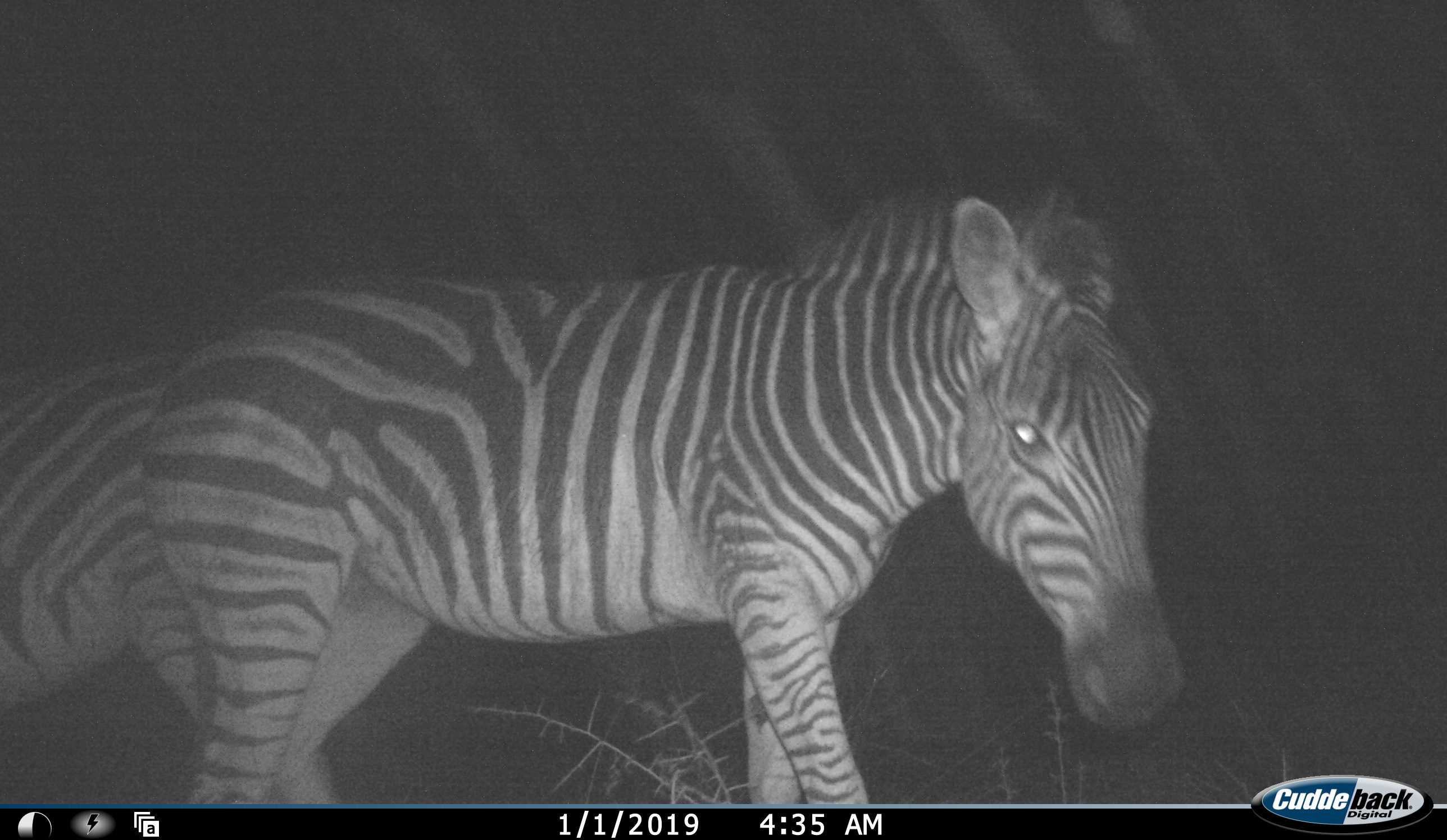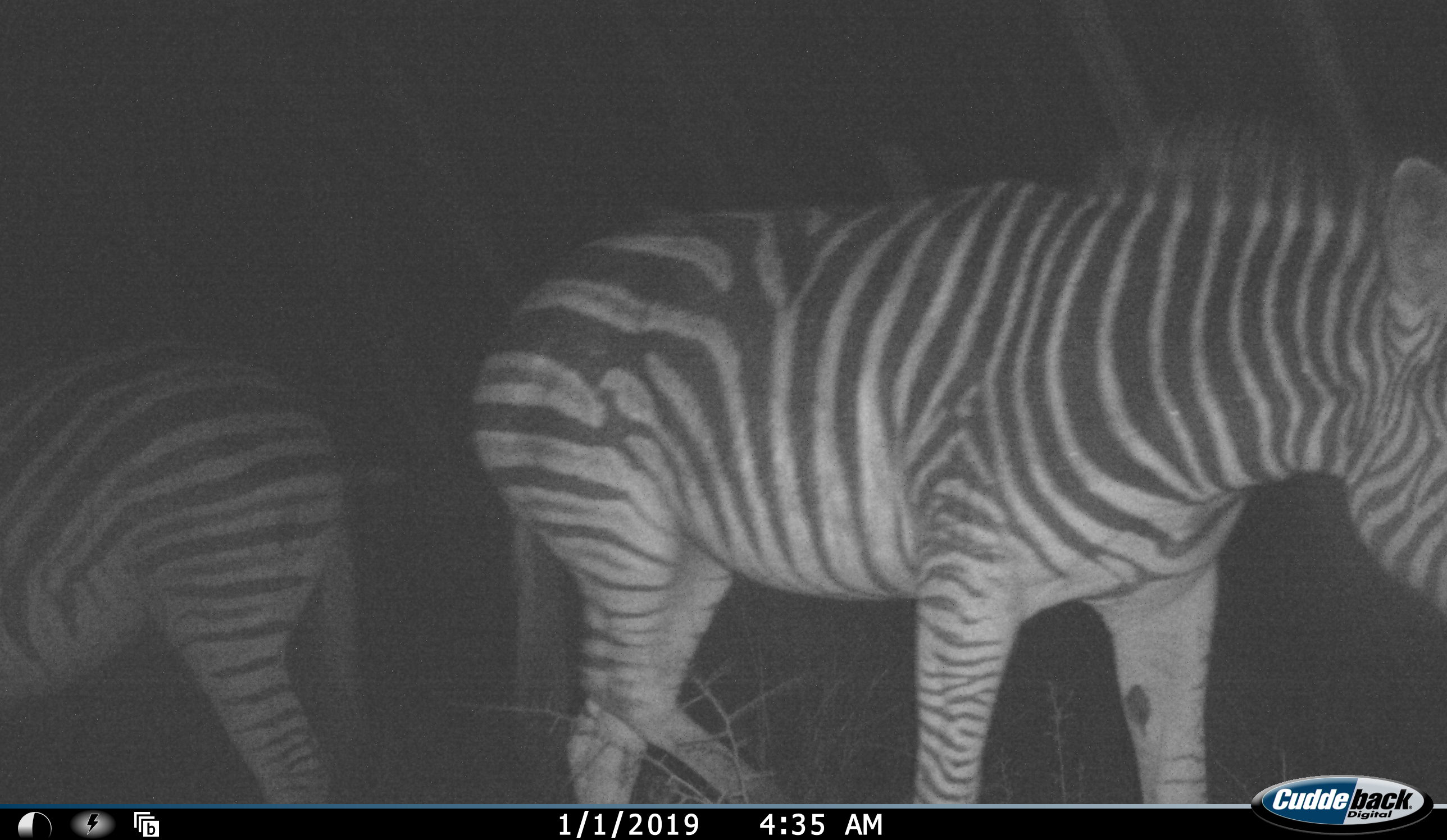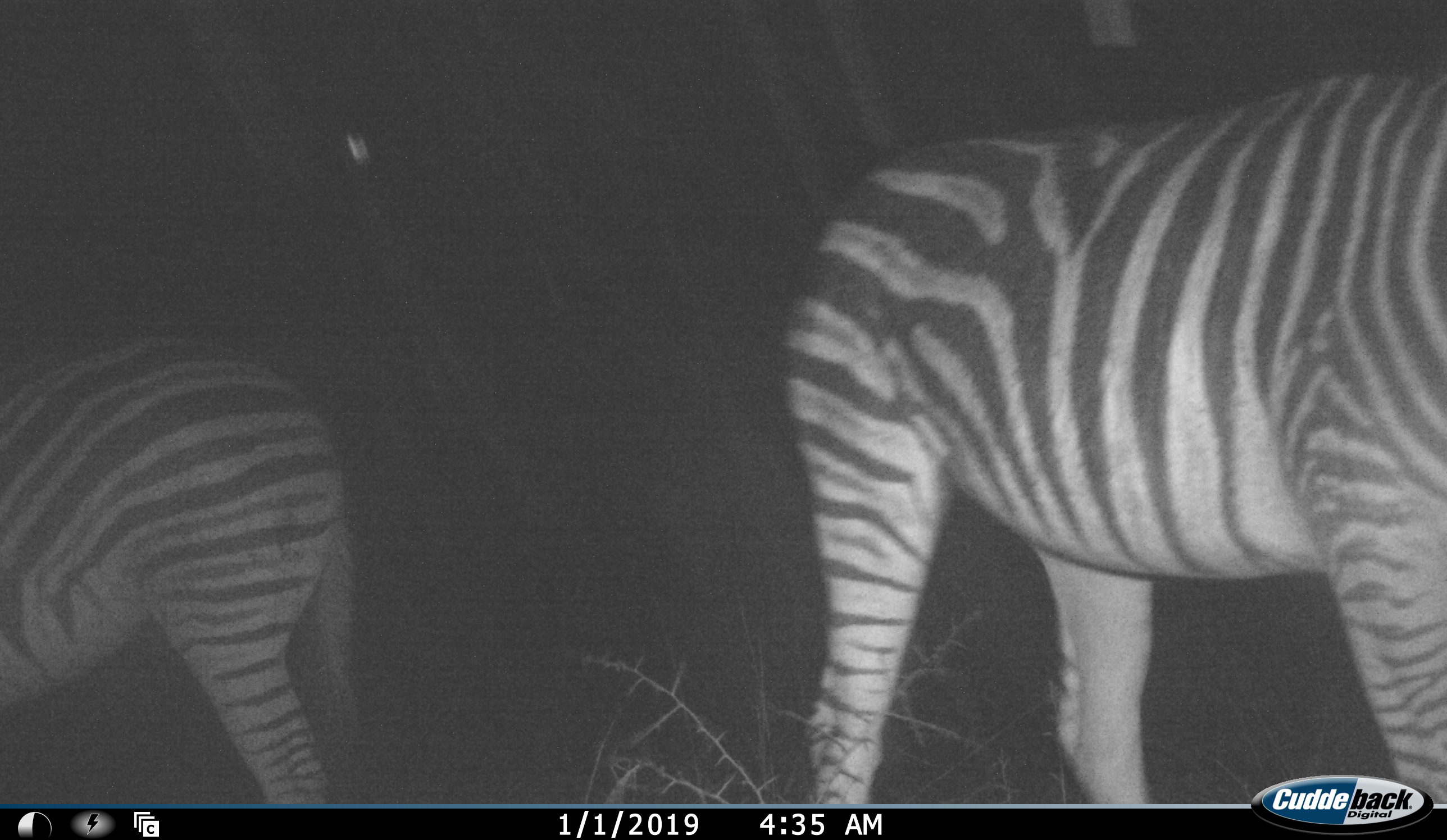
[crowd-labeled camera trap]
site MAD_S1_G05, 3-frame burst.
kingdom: Animalia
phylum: Chordata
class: Mammalia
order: Perissodactyla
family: Equidae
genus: Equus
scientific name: Equus quagga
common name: plains zebra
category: zebraplains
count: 2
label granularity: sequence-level